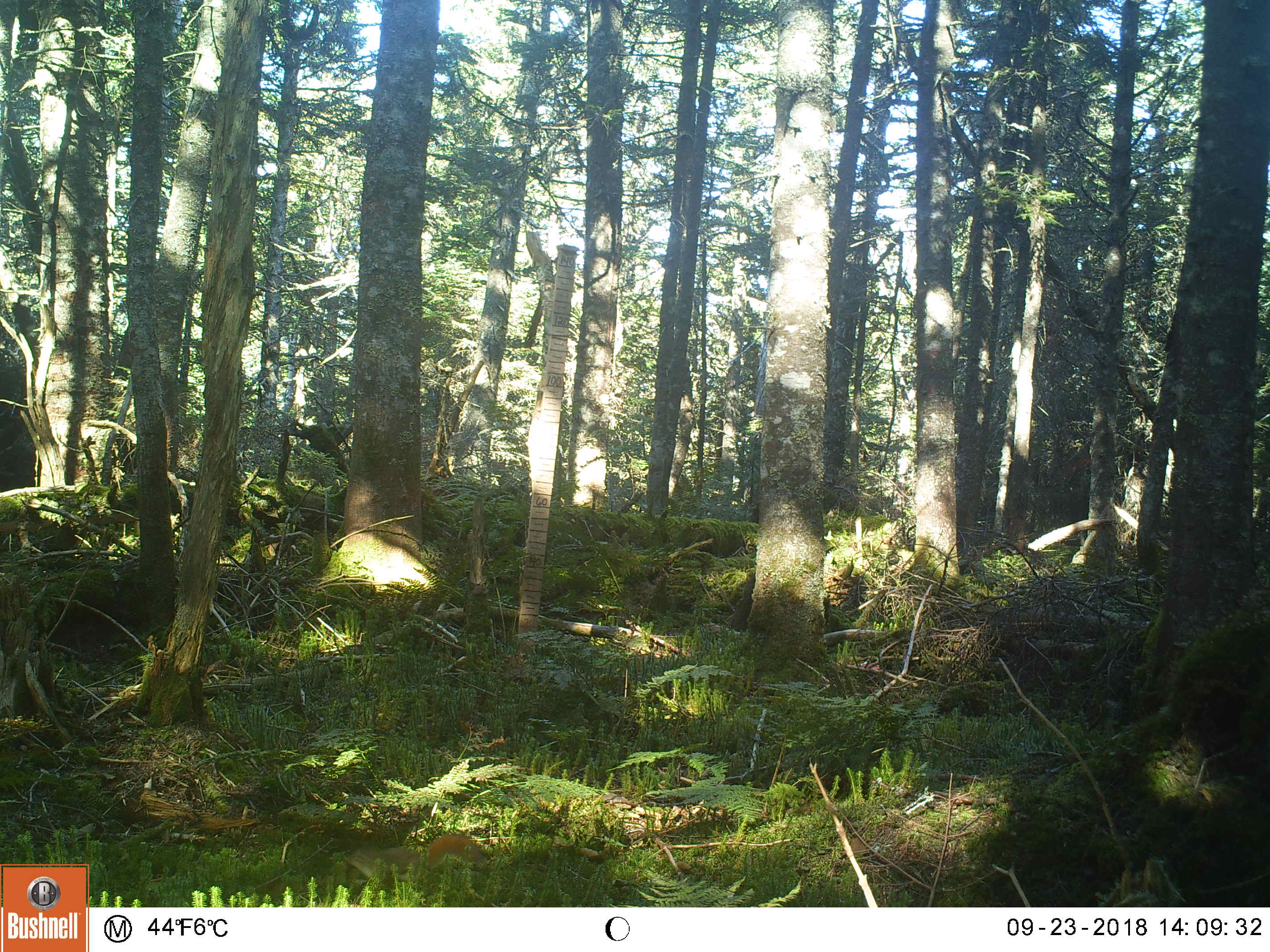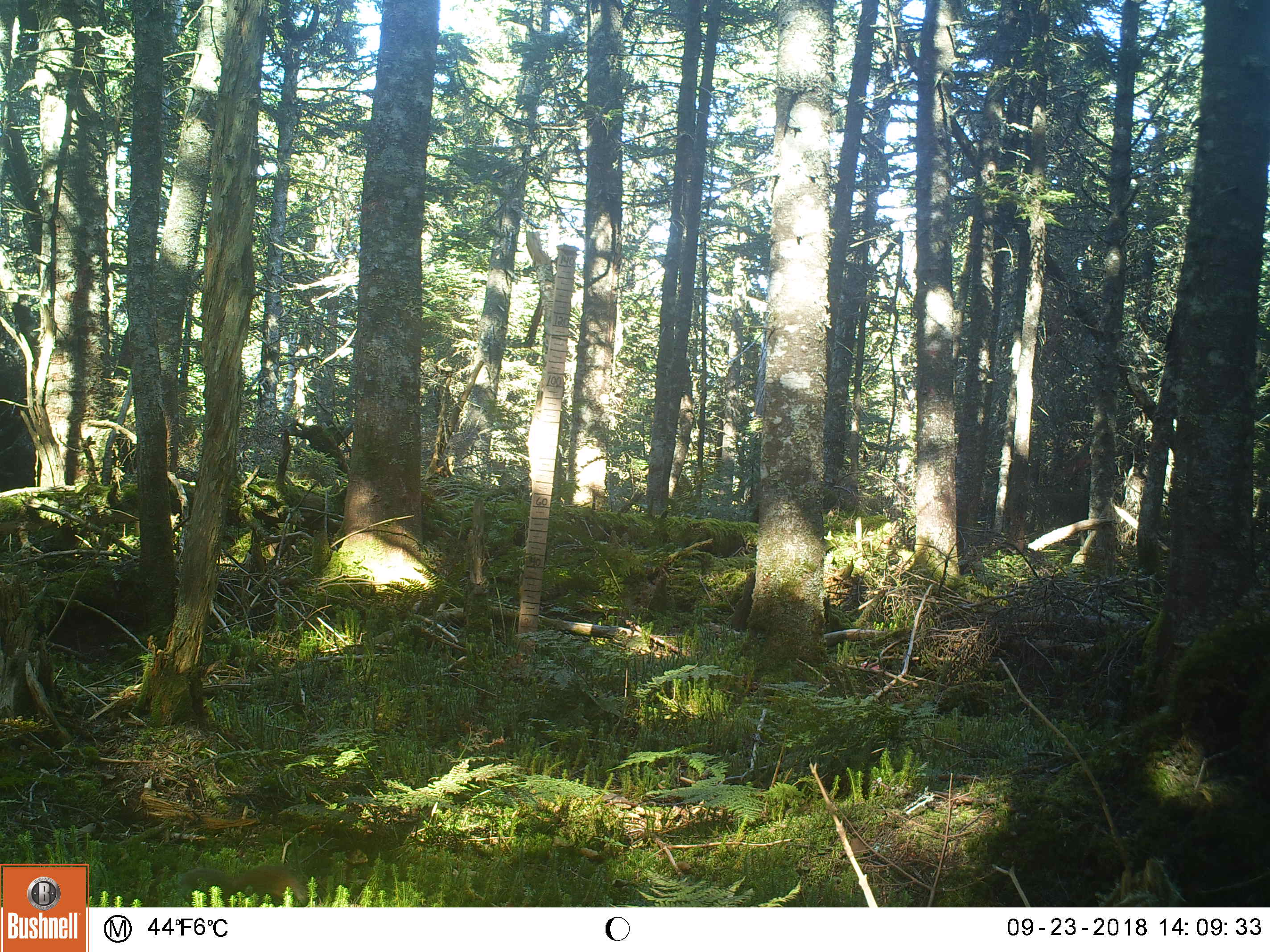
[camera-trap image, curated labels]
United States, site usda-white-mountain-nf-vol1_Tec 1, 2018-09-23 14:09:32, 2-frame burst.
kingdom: Animalia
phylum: Chordata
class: Mammalia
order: Rodentia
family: Sciuridae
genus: Tamiasciurus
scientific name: Tamiasciurus hudsonicus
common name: red squirrel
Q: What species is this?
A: Red squirrel (Tamiasciurus hudsonicus).